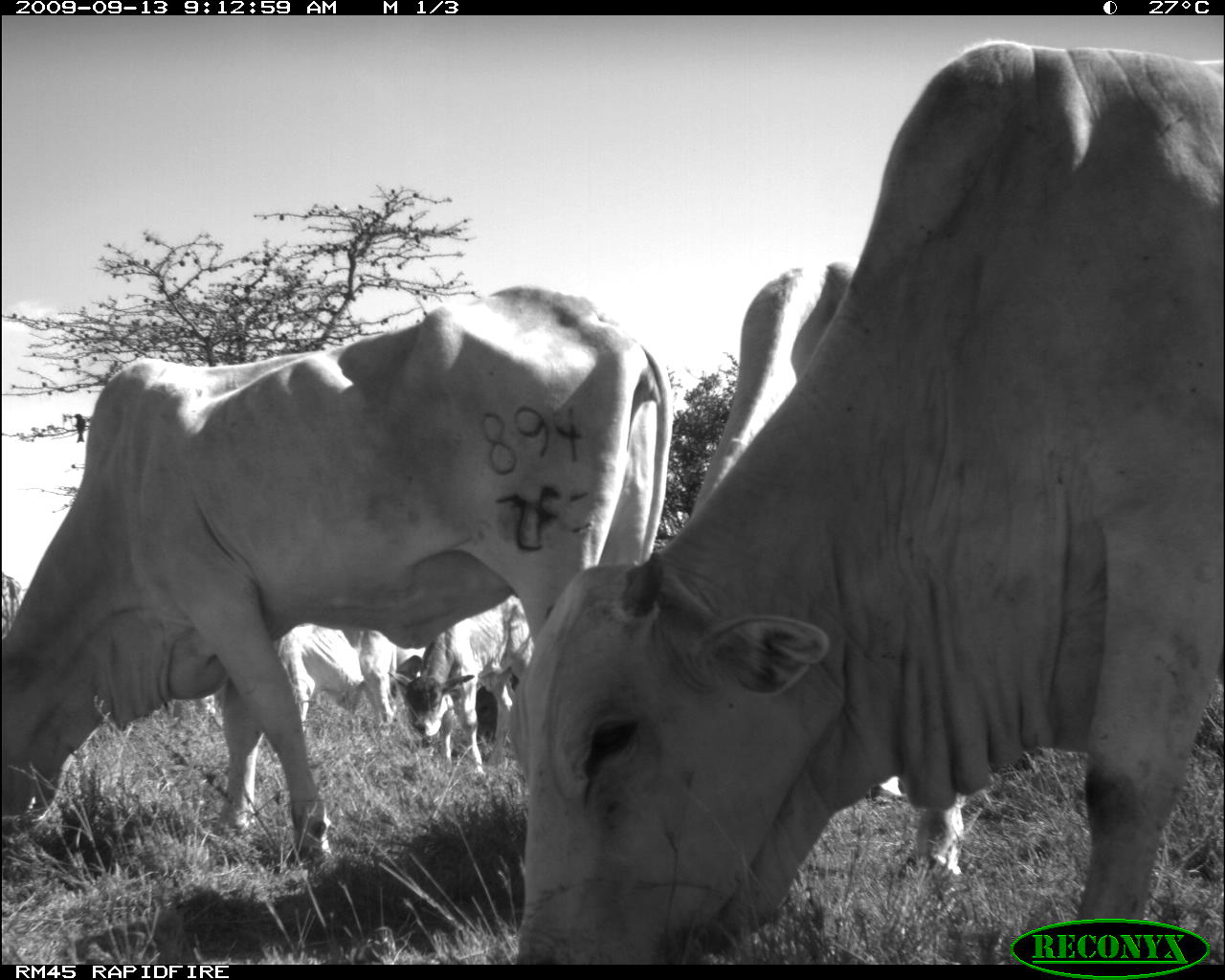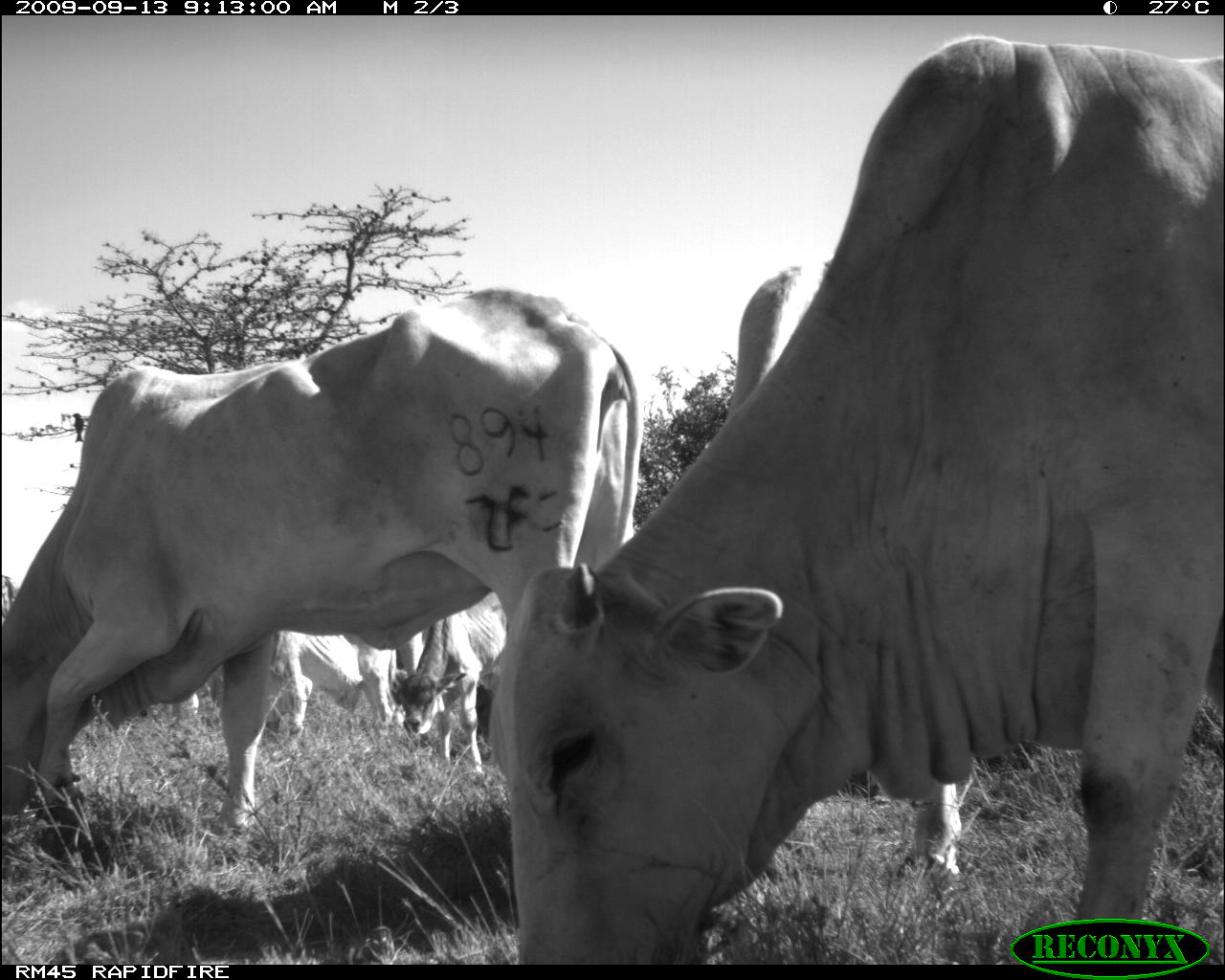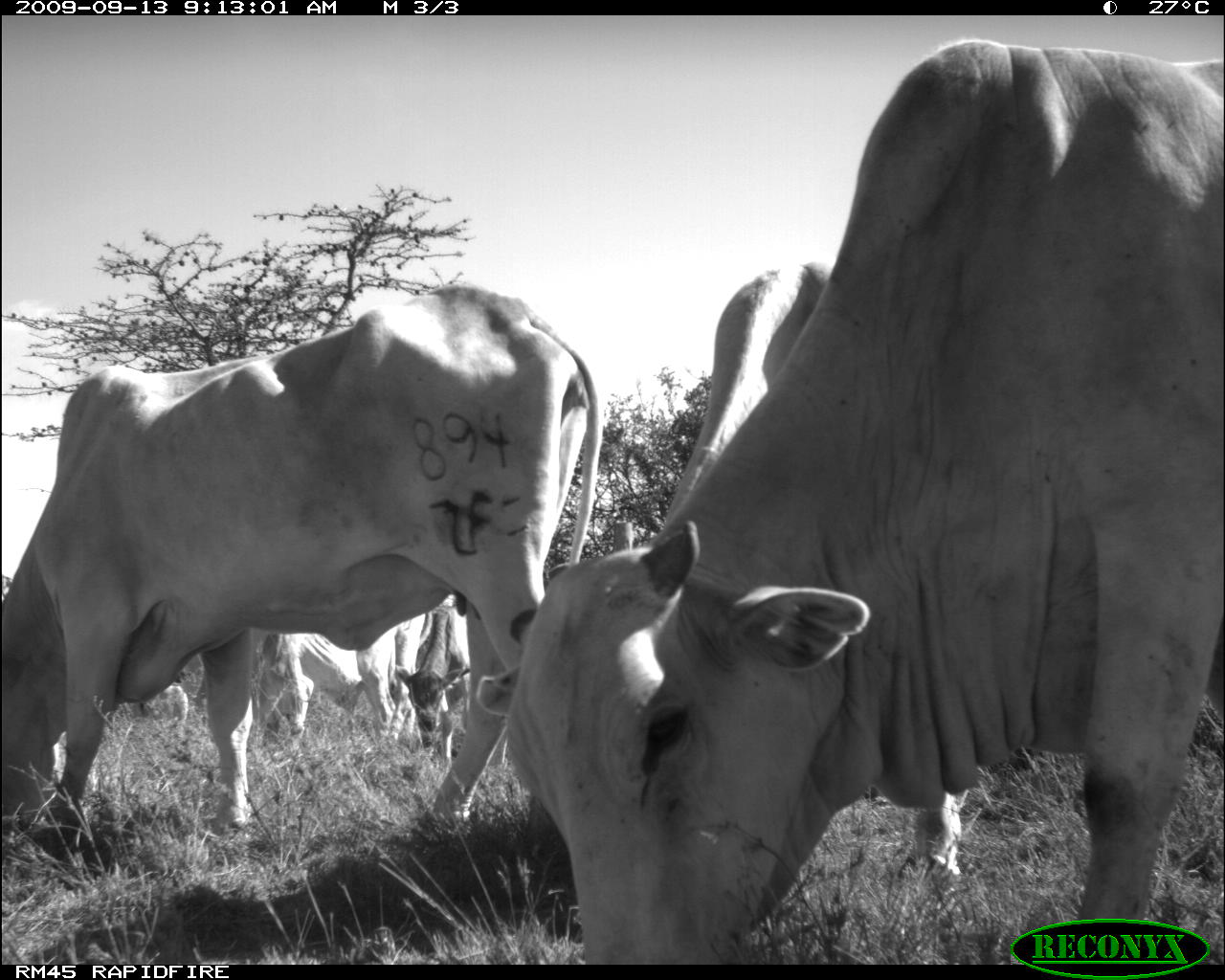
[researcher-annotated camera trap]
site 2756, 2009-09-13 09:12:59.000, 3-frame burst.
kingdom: Animalia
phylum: Chordata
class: Mammalia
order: Artiodactyla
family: Bovidae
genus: Bos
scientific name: Bos taurus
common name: domestic cattle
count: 5